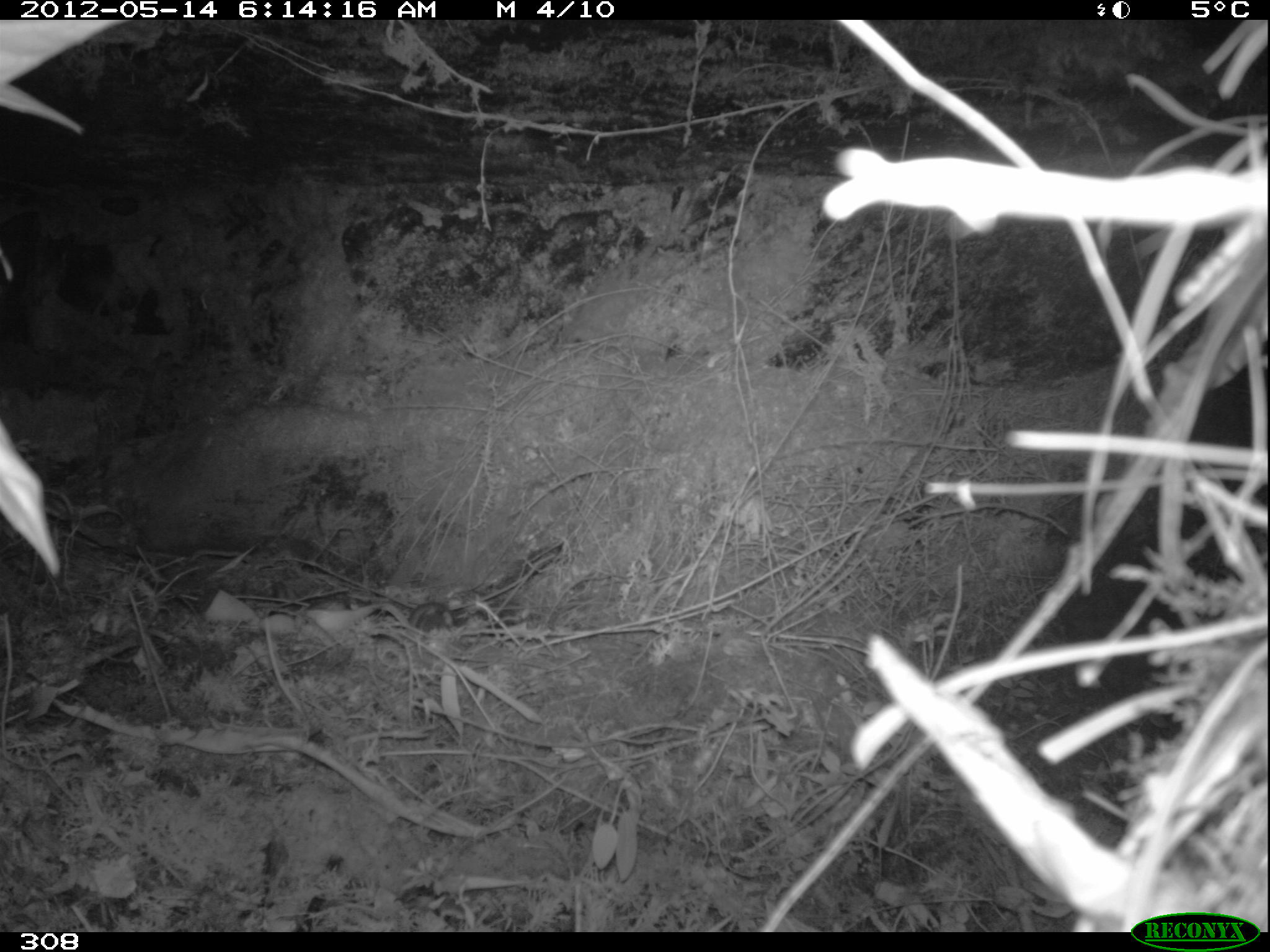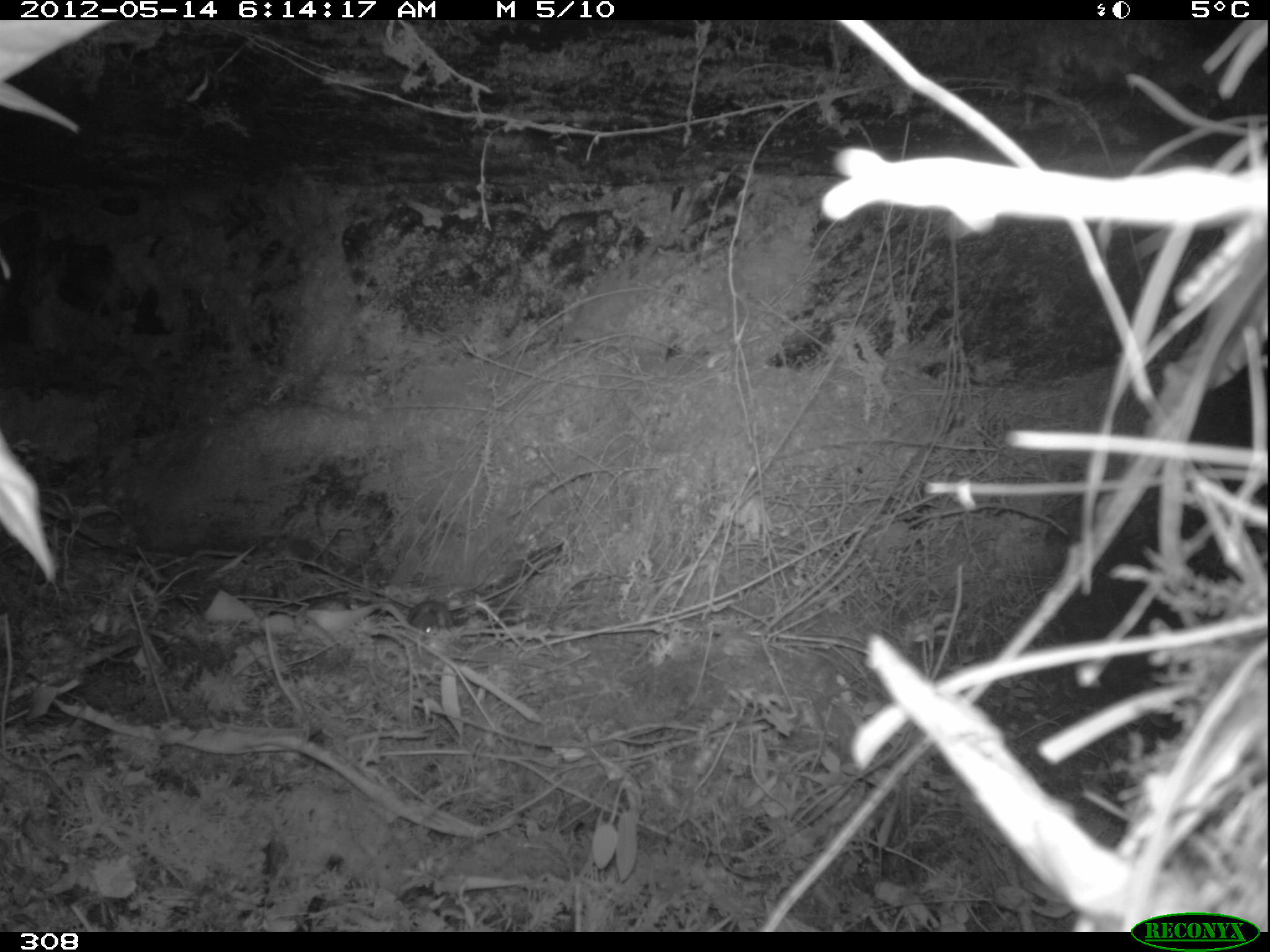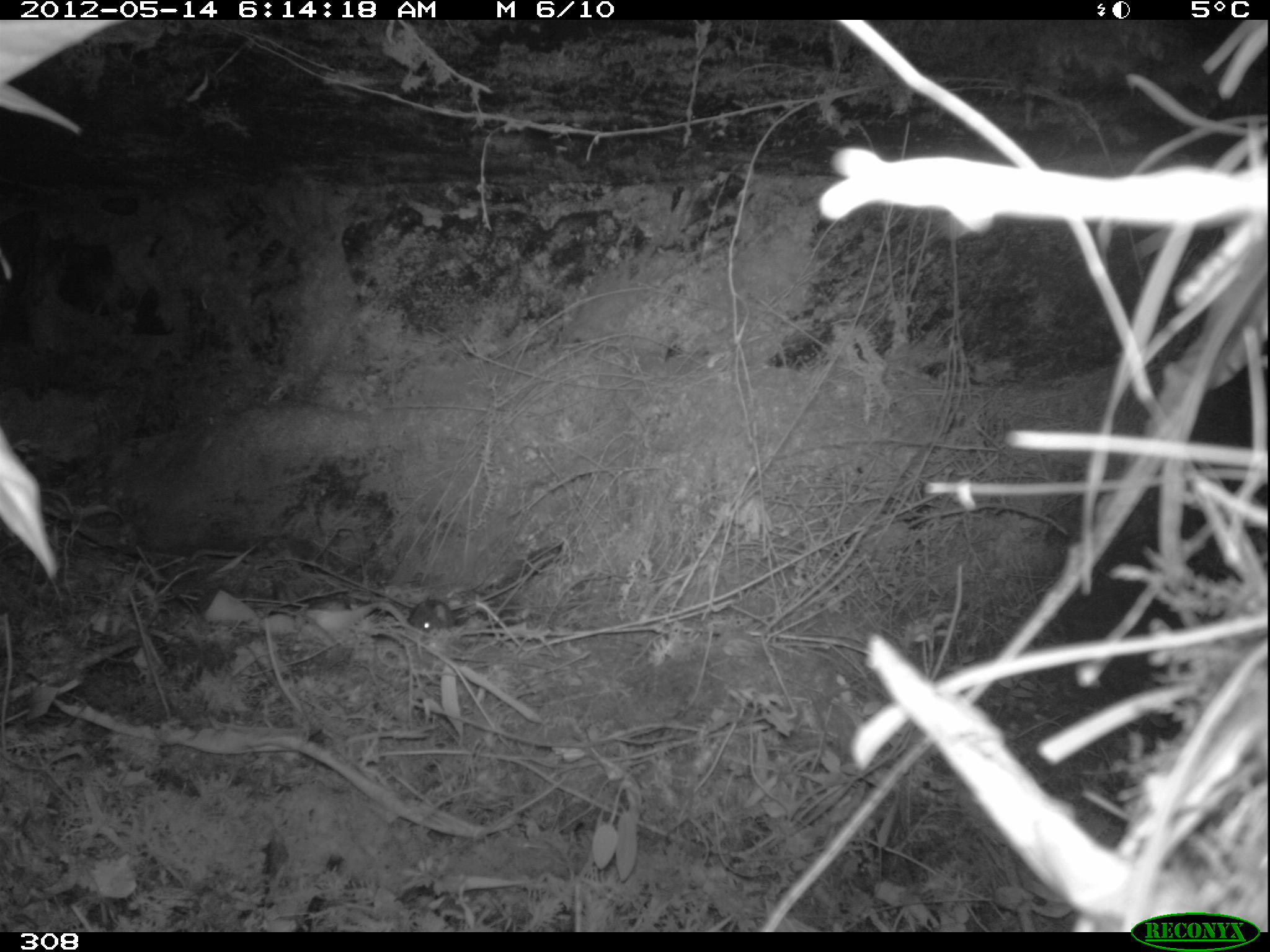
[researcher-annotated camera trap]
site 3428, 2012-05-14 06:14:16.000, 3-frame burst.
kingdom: Animalia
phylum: Chordata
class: Mammalia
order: Rodentia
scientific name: Rodentia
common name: rodents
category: unknown rodent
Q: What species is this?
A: Unknown rodent (rodents) (Rodentia).